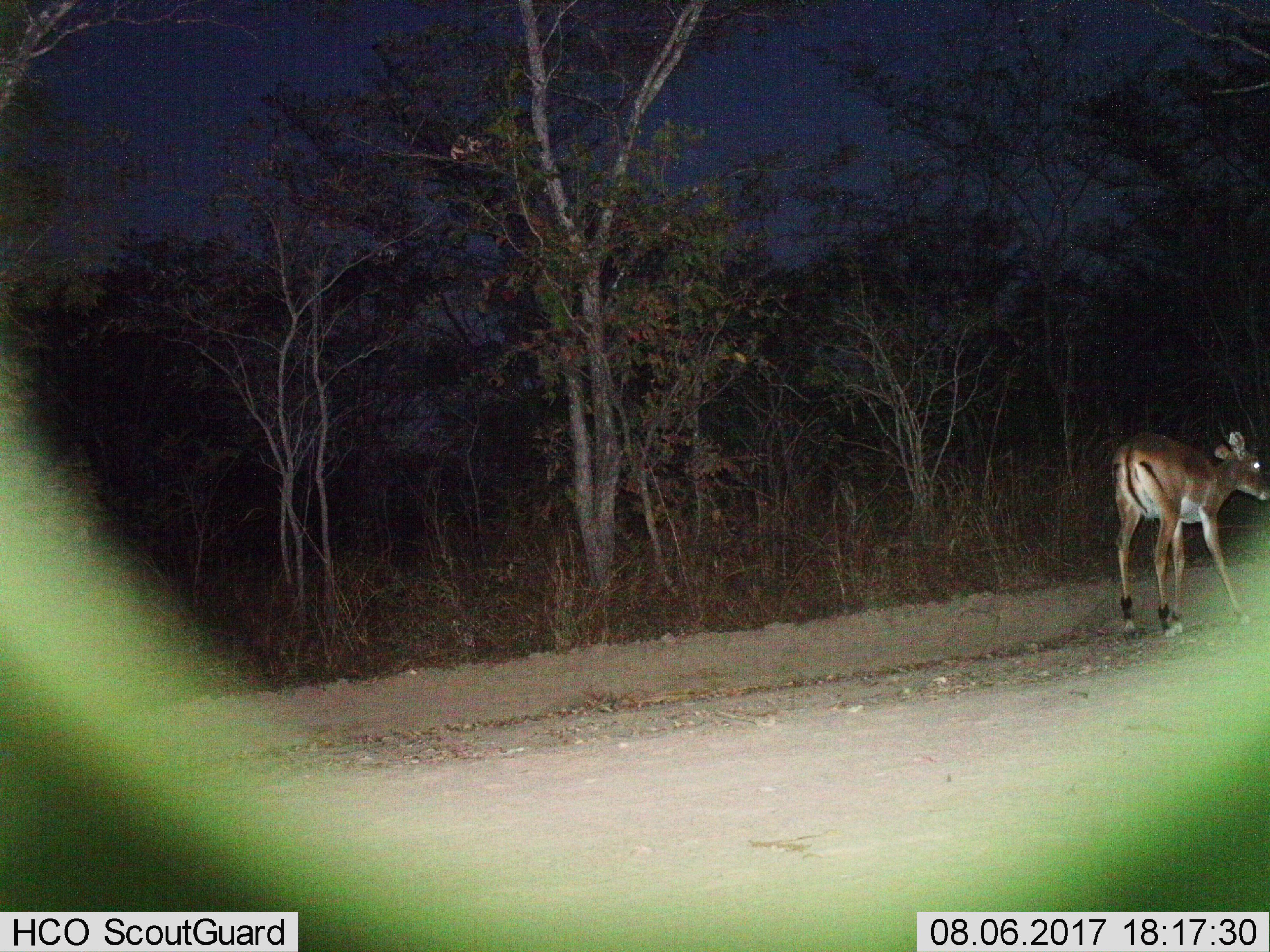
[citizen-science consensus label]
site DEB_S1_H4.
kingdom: Animalia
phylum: Chordata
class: Mammalia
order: Artiodactyla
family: Bovidae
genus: Aepyceros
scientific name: Aepyceros melampus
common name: impala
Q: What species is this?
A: Impala (Aepyceros melampus).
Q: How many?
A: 1.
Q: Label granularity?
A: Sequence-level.